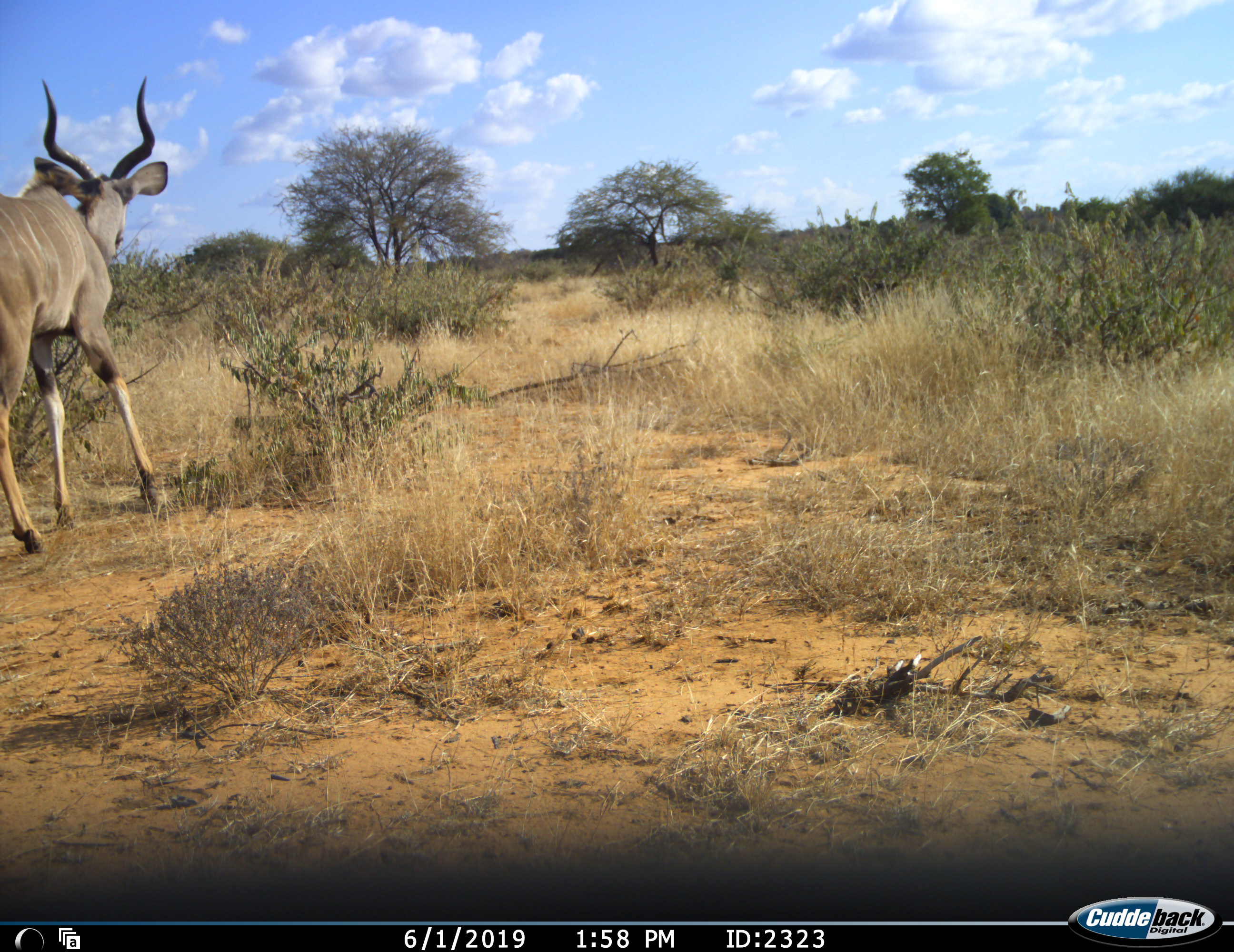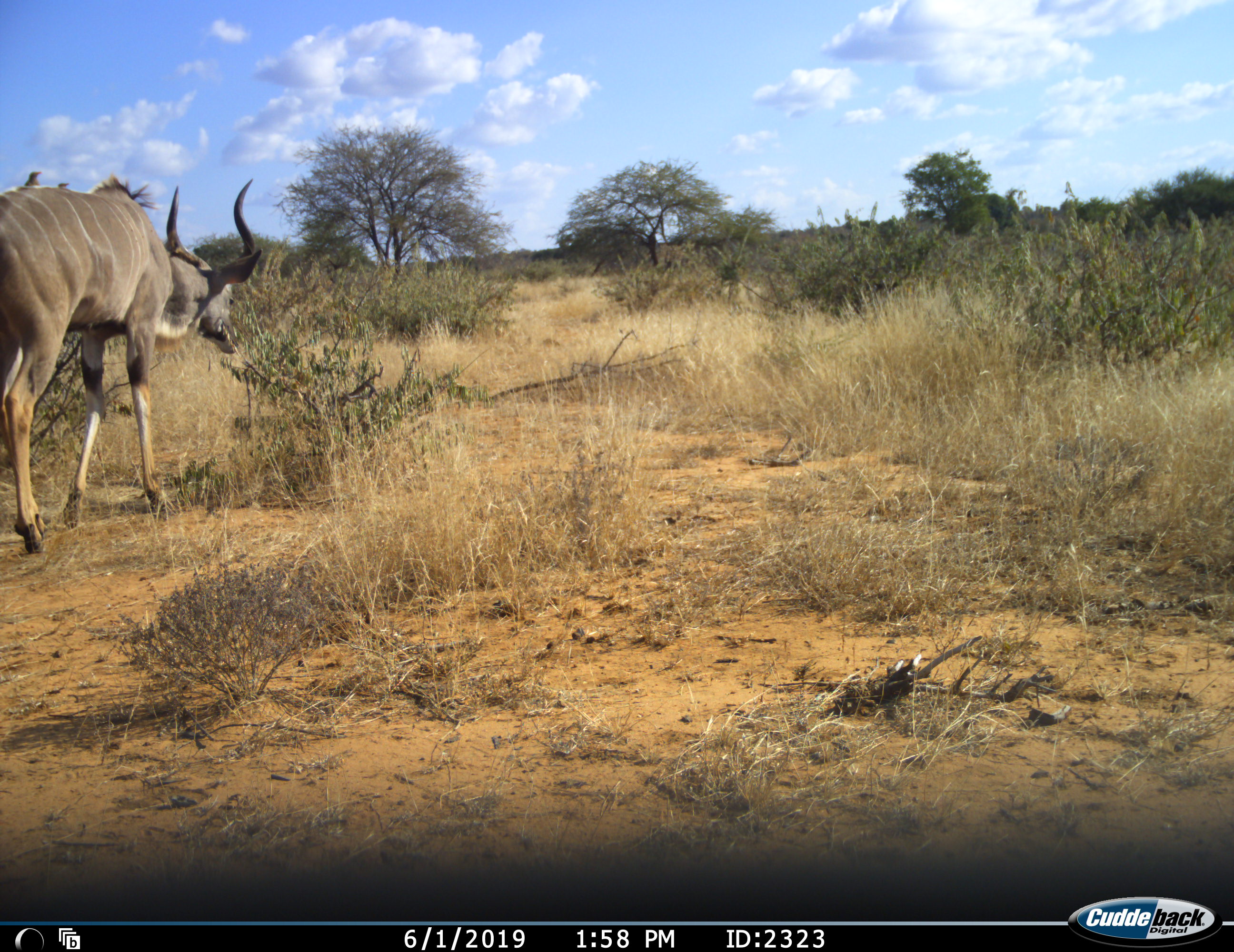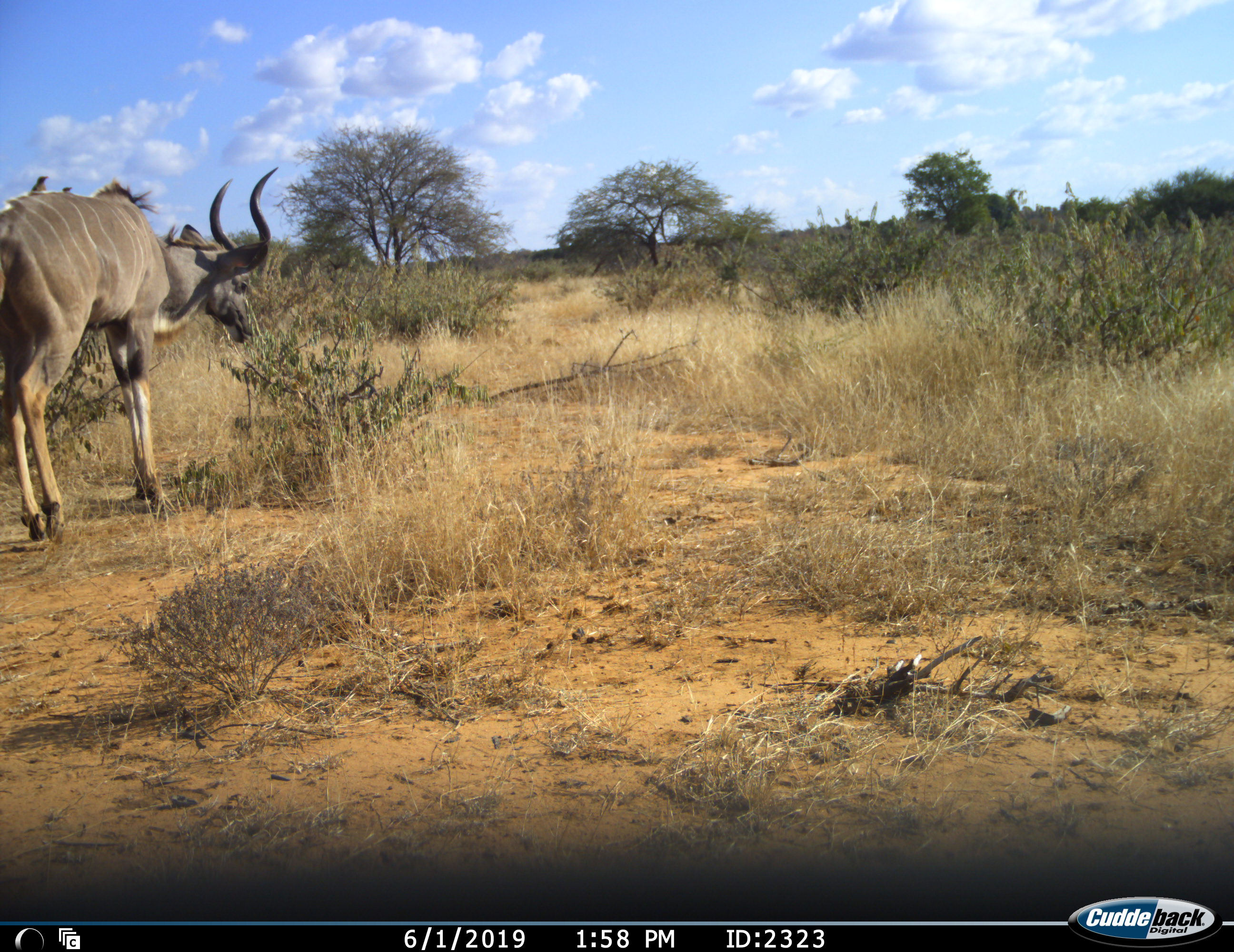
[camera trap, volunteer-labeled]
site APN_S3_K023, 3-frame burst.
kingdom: Animalia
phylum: Chordata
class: Mammalia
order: Artiodactyla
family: Bovidae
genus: Tragelaphus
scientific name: Tragelaphus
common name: kudu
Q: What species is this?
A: Kudu (Tragelaphus).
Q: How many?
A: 1.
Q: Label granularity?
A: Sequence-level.